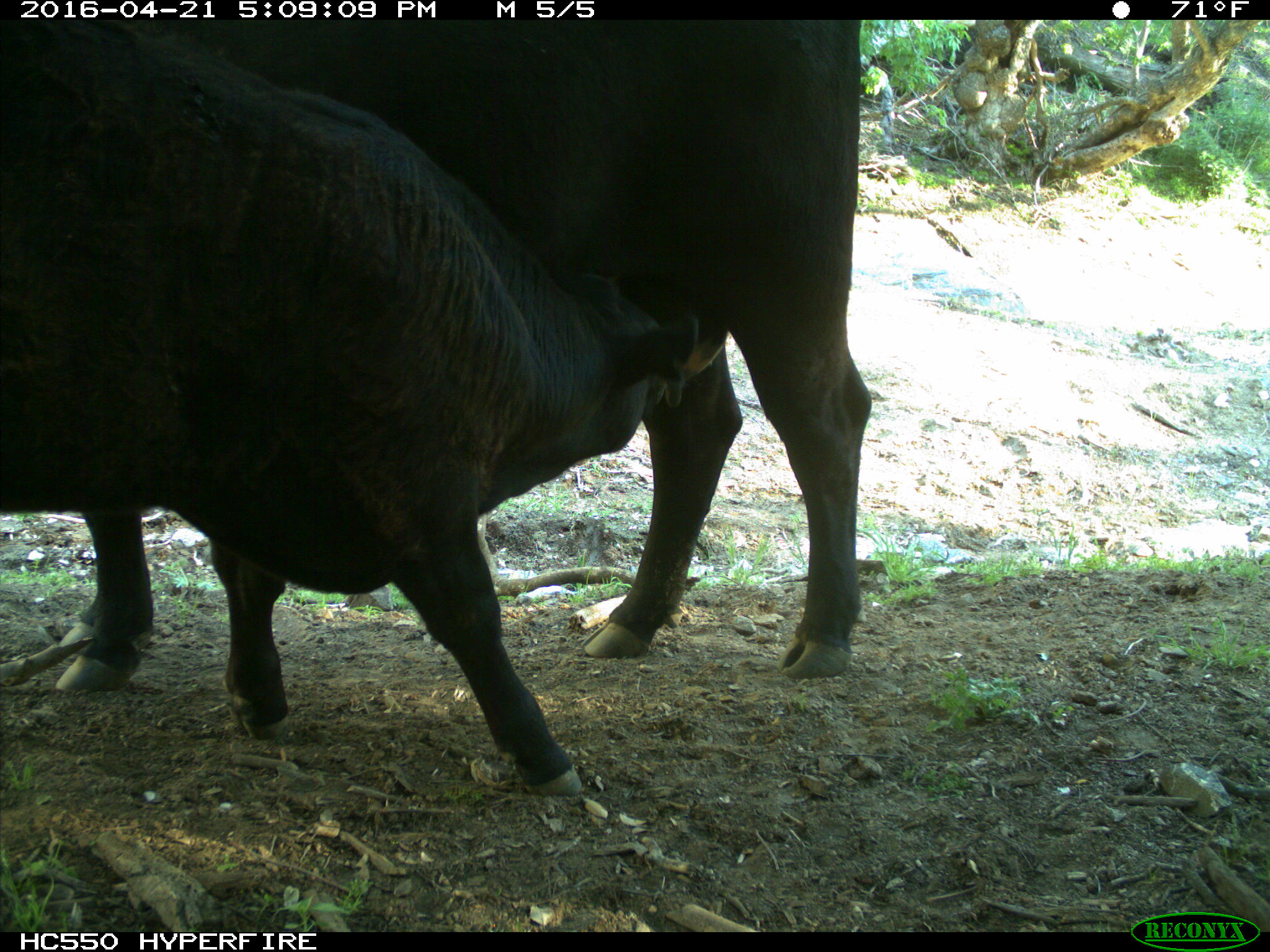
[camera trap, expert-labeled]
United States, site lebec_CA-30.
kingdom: Animalia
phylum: Chordata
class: Mammalia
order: Artiodactyla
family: Bovidae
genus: Bos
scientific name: Bos taurus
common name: domestic cow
Bos taurus (domestic cow).